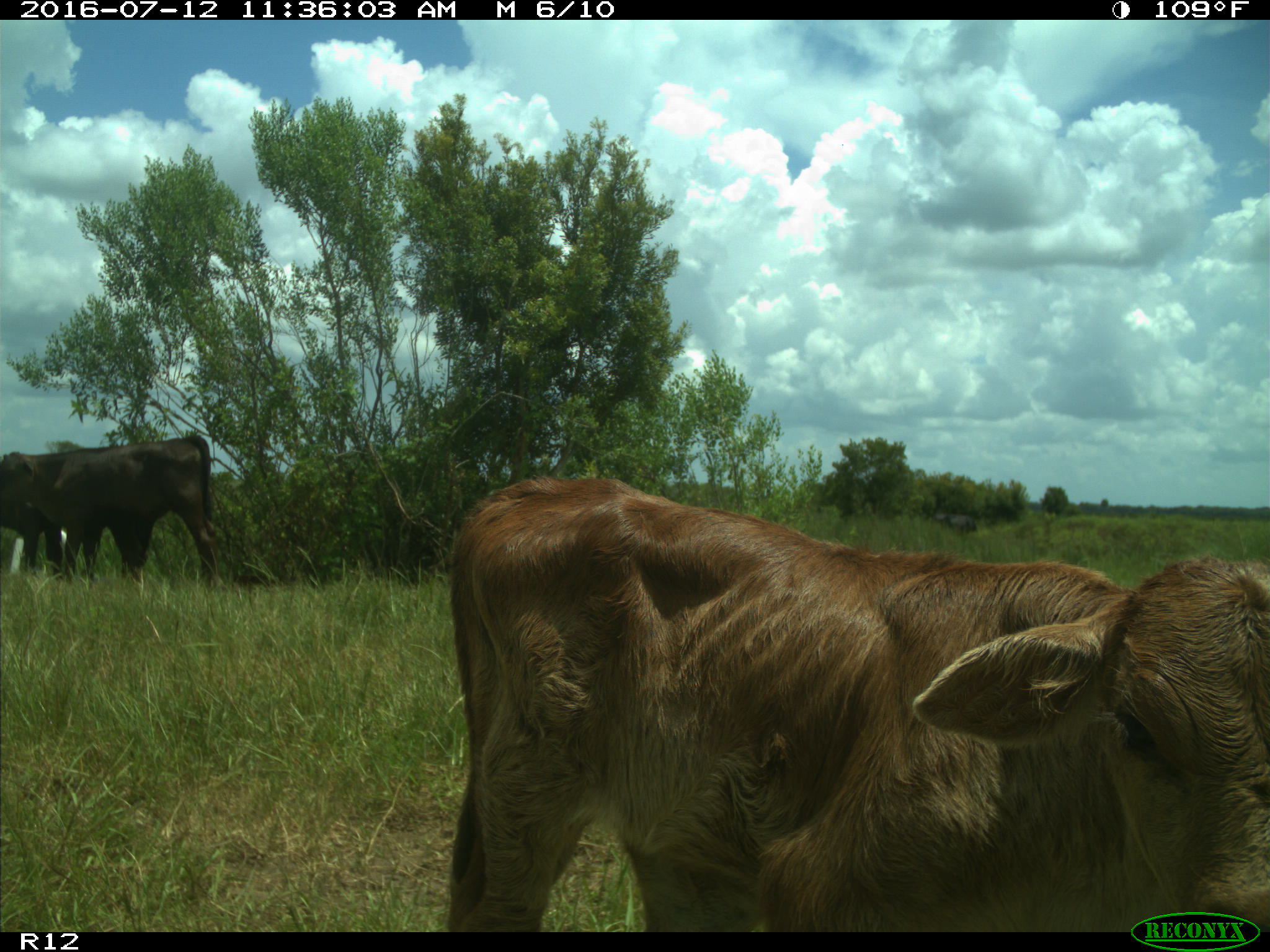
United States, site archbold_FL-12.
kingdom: Animalia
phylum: Chordata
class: Mammalia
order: Artiodactyla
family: Bovidae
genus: Bos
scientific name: Bos taurus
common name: domestic cow